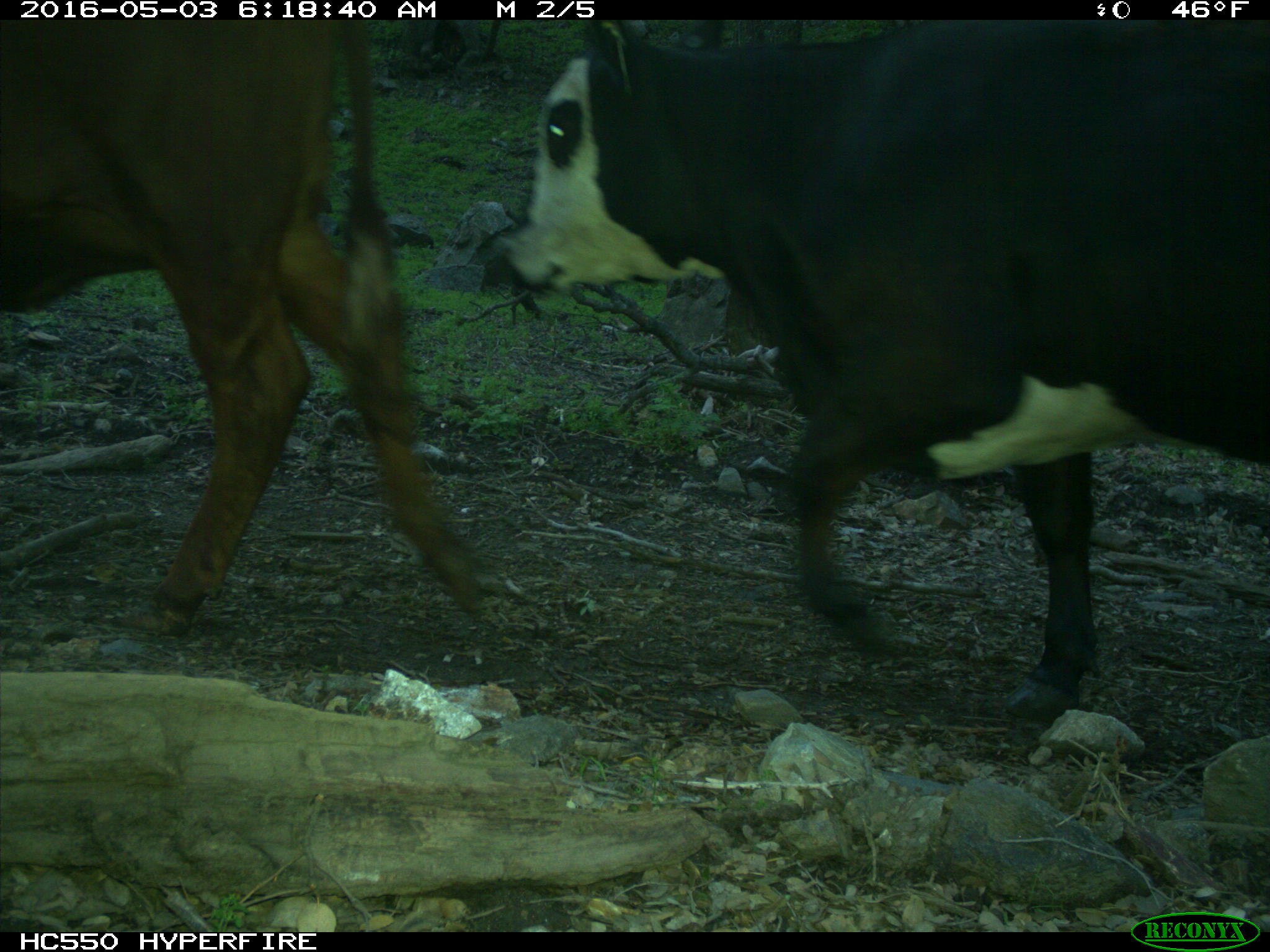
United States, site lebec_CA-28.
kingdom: Animalia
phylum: Chordata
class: Mammalia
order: Artiodactyla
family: Bovidae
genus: Bos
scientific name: Bos taurus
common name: domestic cow